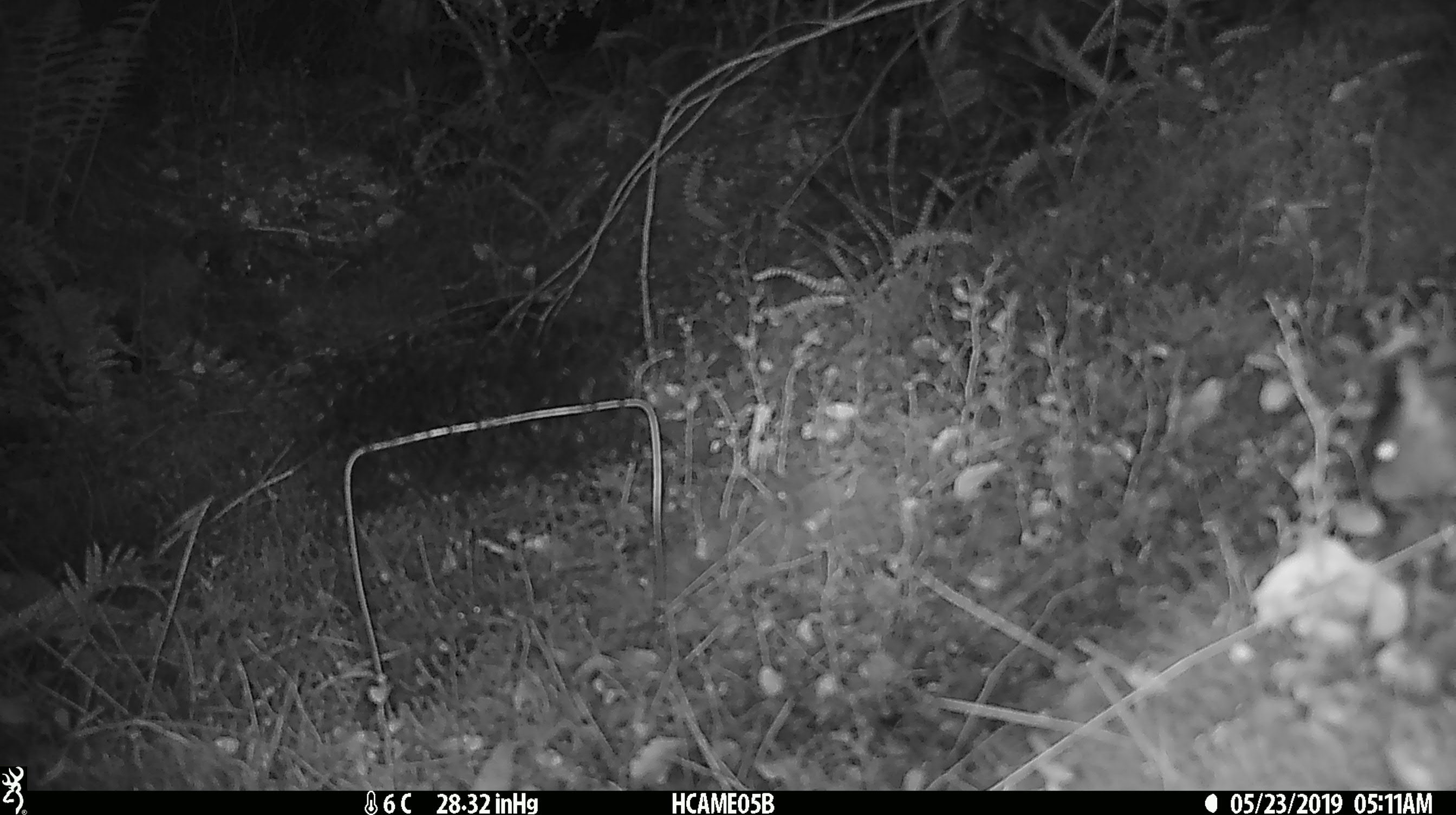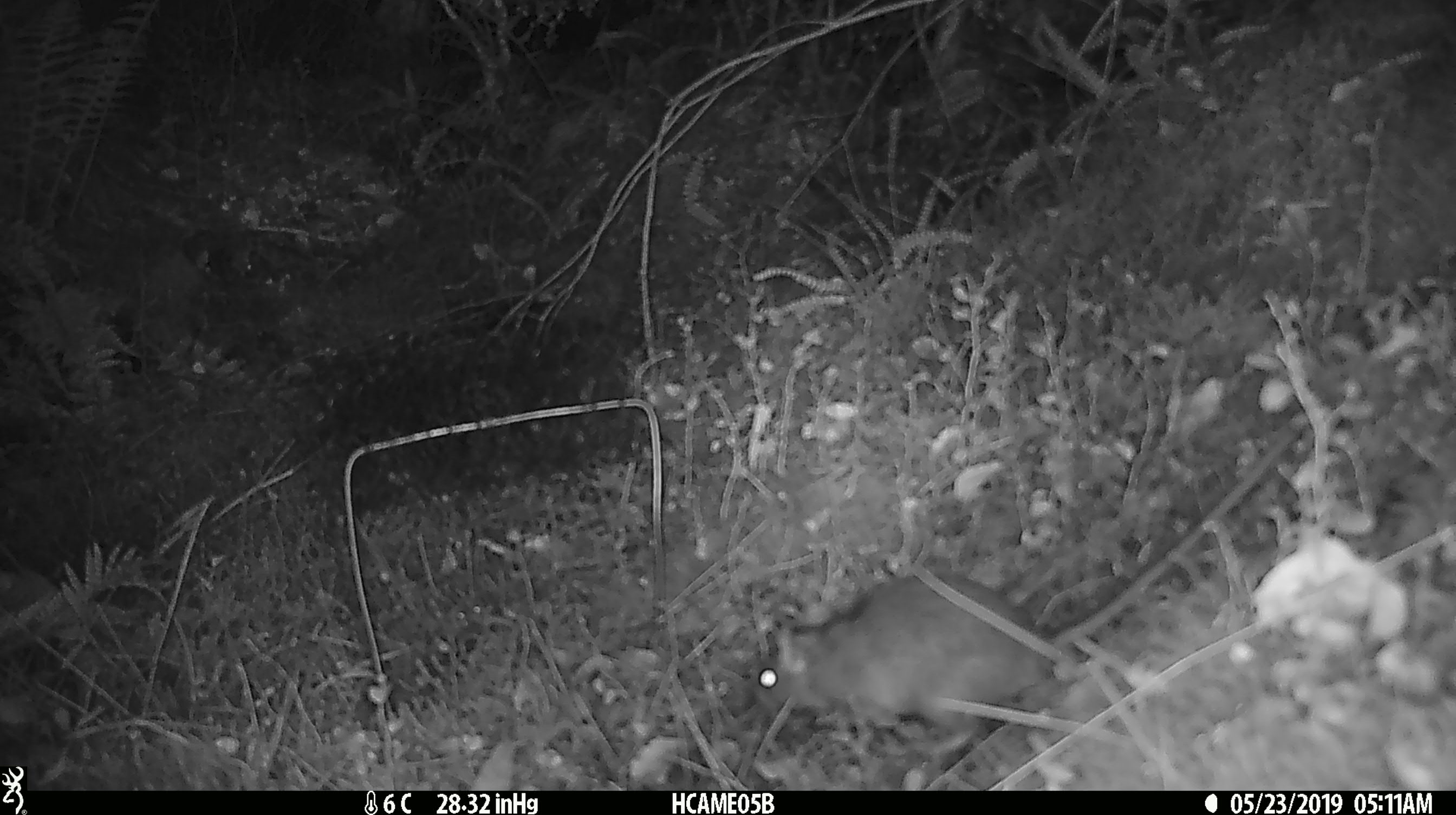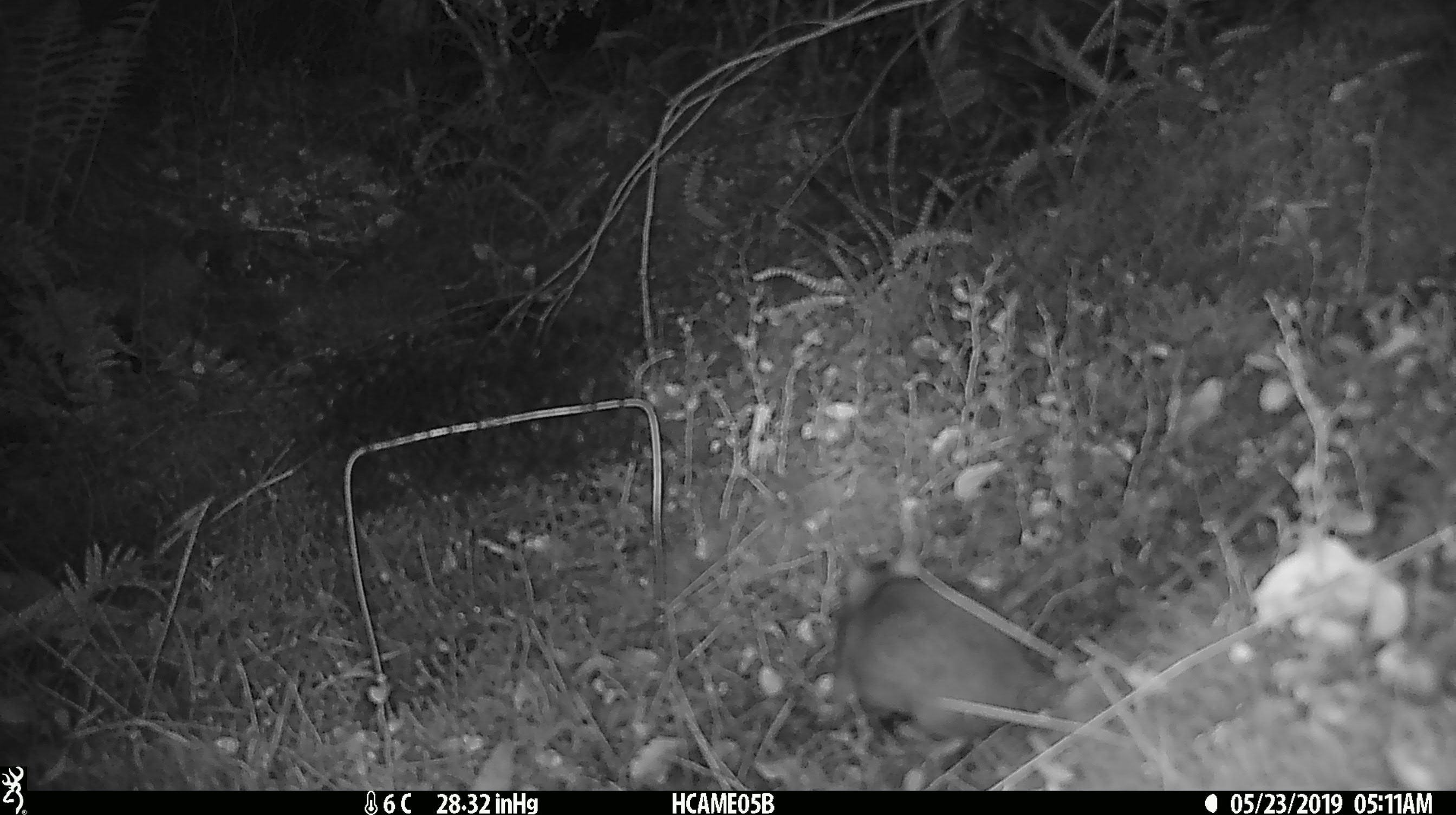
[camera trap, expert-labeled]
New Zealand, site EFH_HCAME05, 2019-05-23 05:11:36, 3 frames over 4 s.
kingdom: Animalia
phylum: Chordata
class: Mammalia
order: Rodentia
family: Muridae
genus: Rattus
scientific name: Rattus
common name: rat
Rat (Rattus).